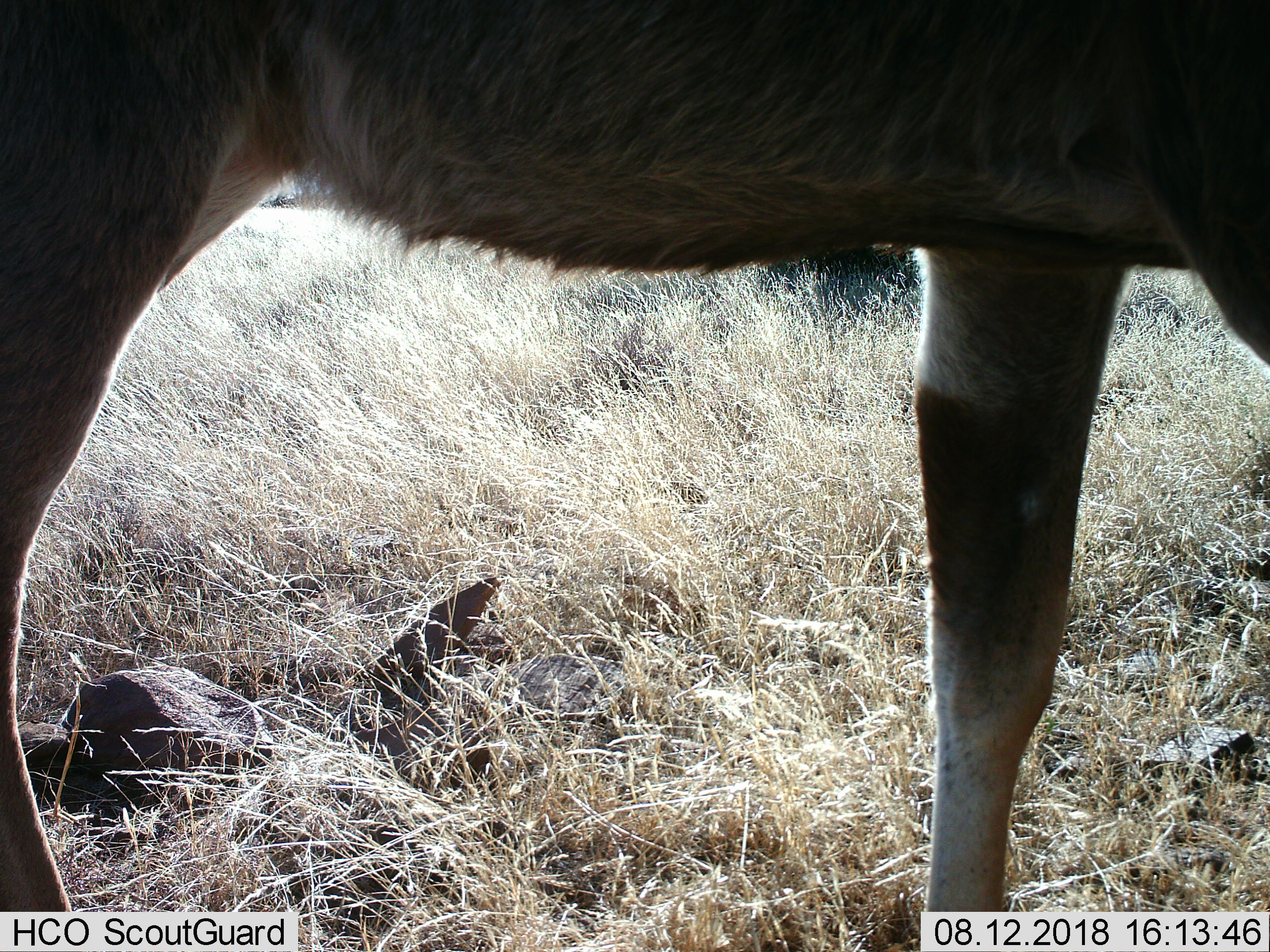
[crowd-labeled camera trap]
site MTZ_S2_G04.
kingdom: Animalia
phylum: Chordata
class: Mammalia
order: Artiodactyla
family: Bovidae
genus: Tragelaphus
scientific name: Tragelaphus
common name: kudu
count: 1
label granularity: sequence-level